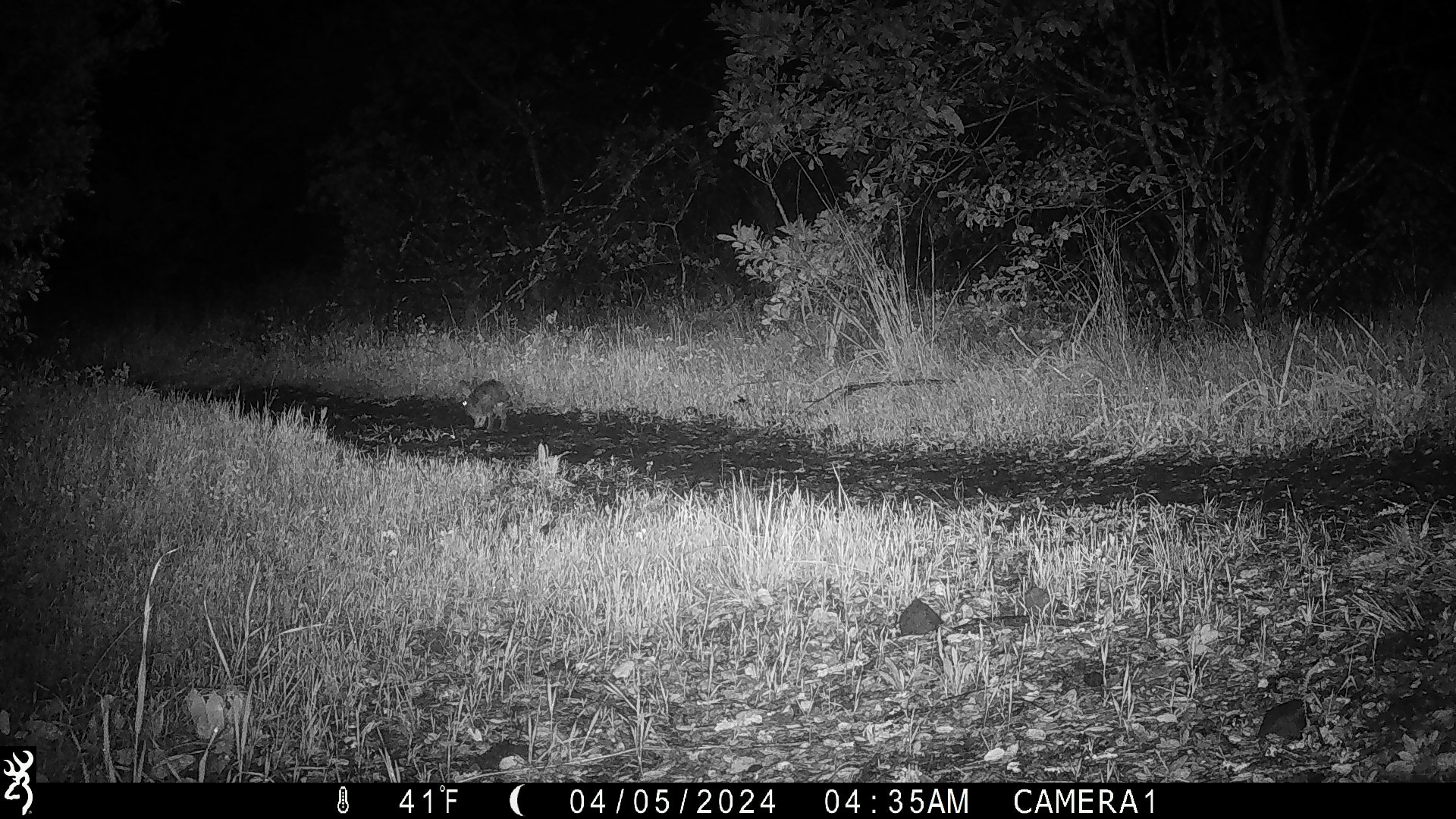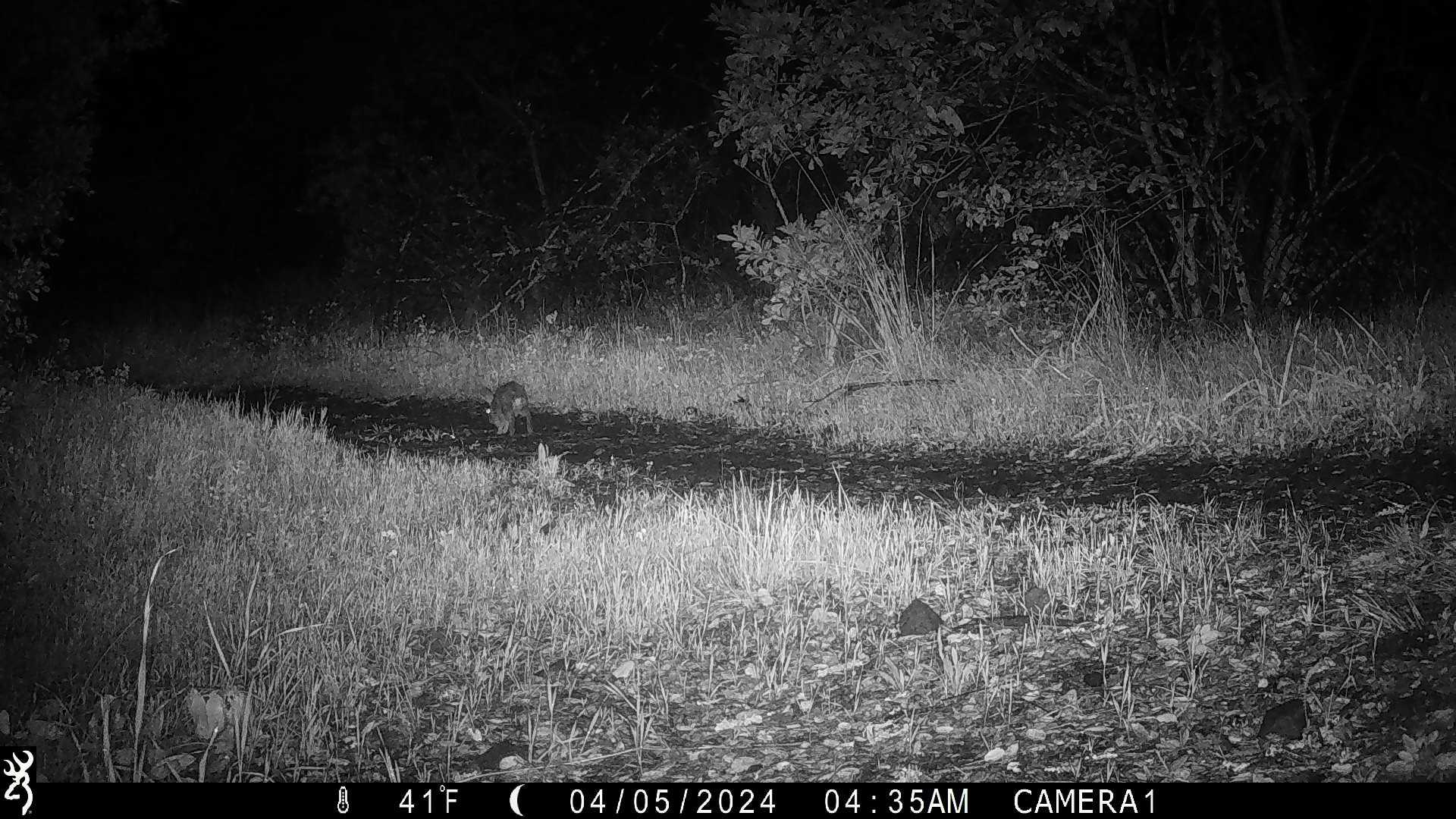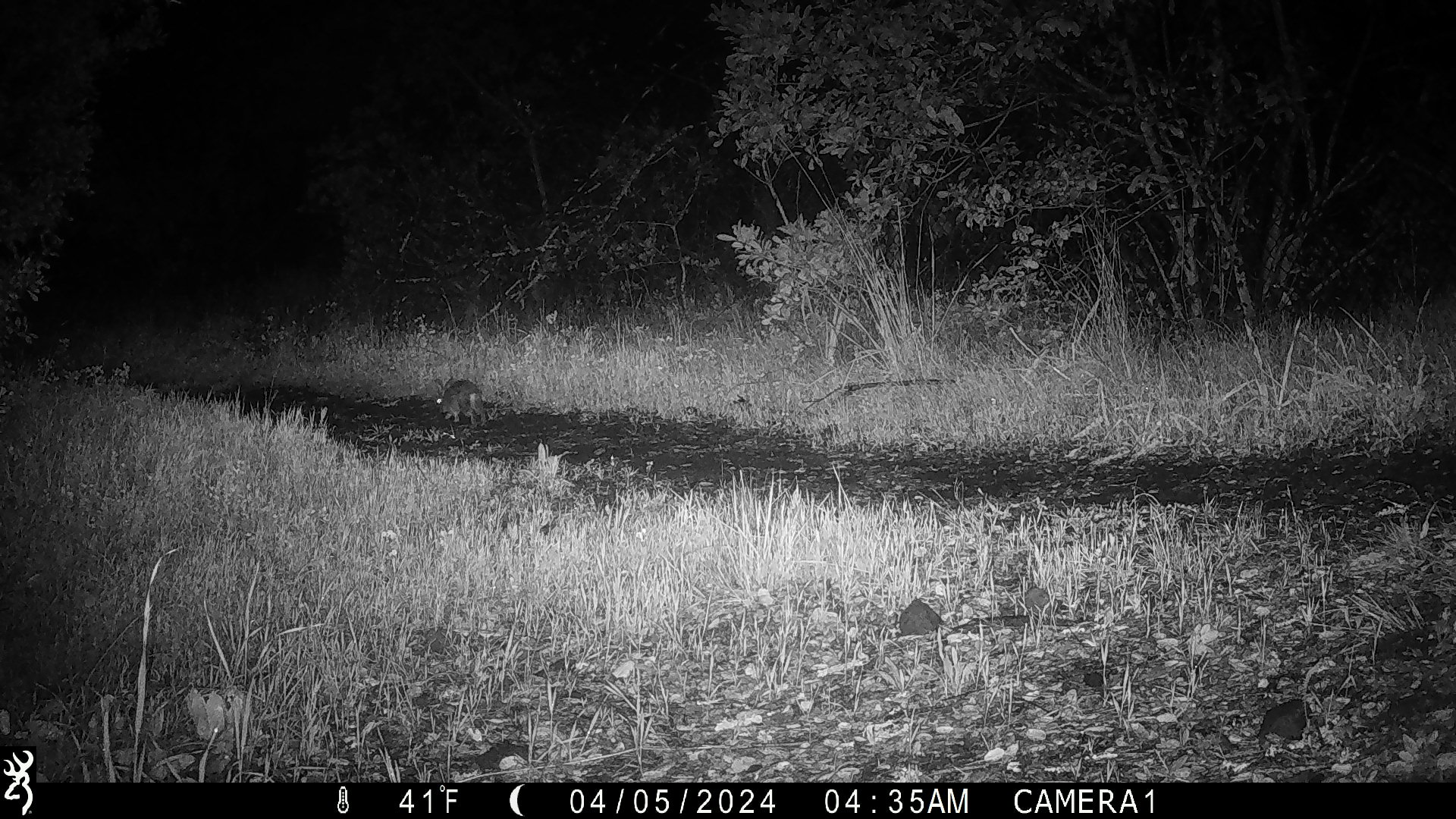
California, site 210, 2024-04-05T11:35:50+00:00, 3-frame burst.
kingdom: Animalia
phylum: Chordata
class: Mammalia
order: Lagomorpha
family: Leporidae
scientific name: Leporidae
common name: rabbit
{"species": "rabbit (Leporidae)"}